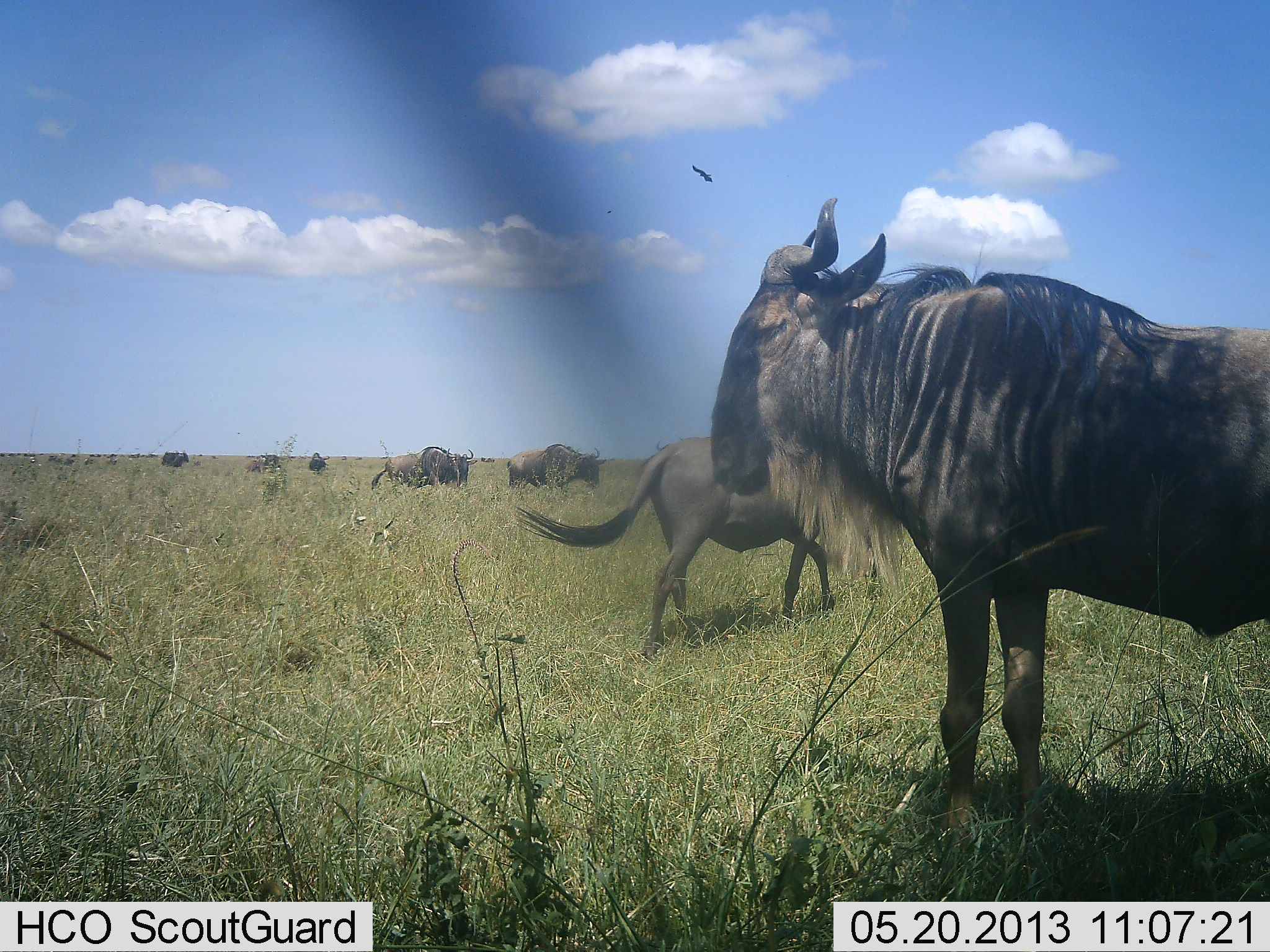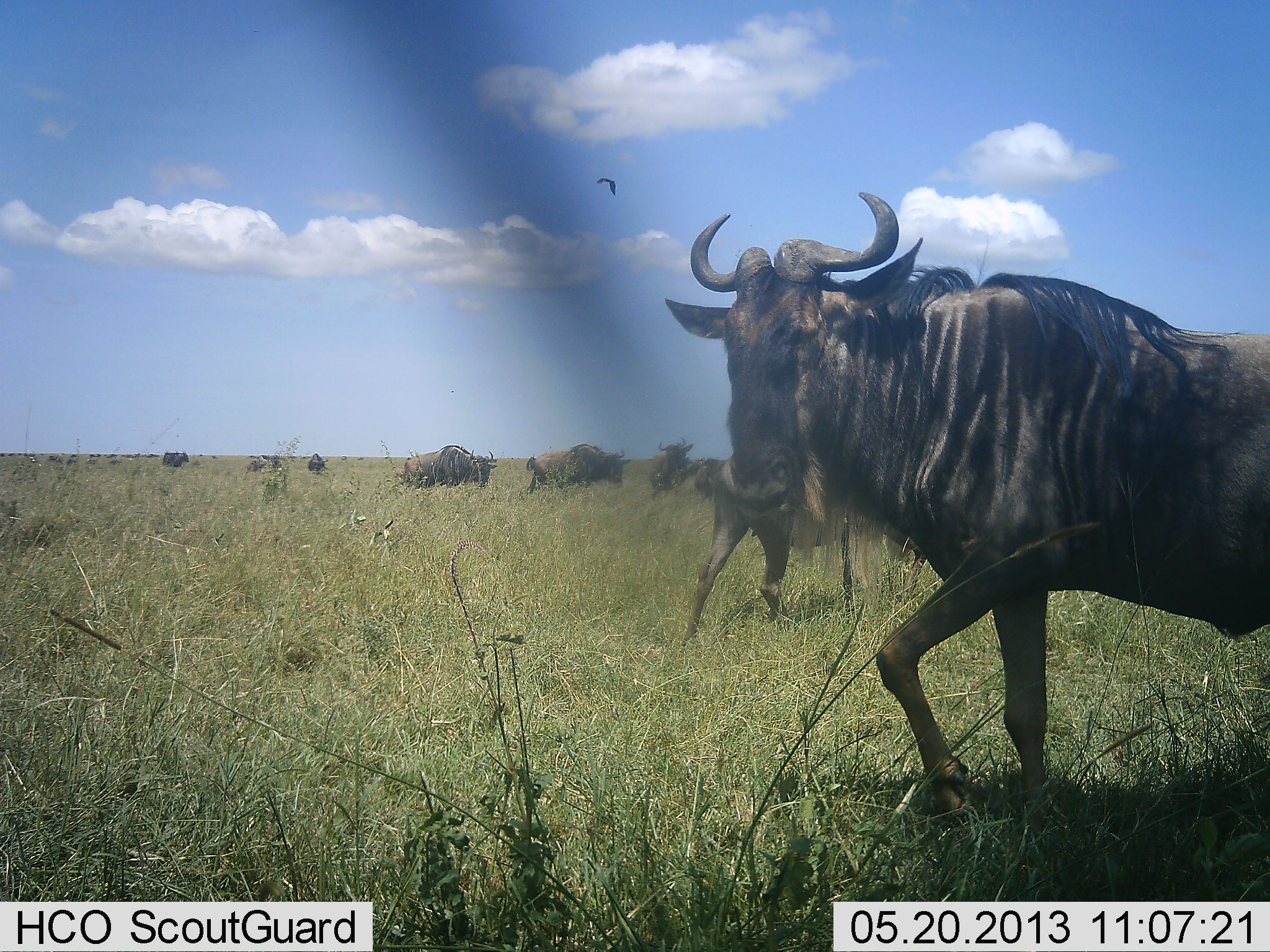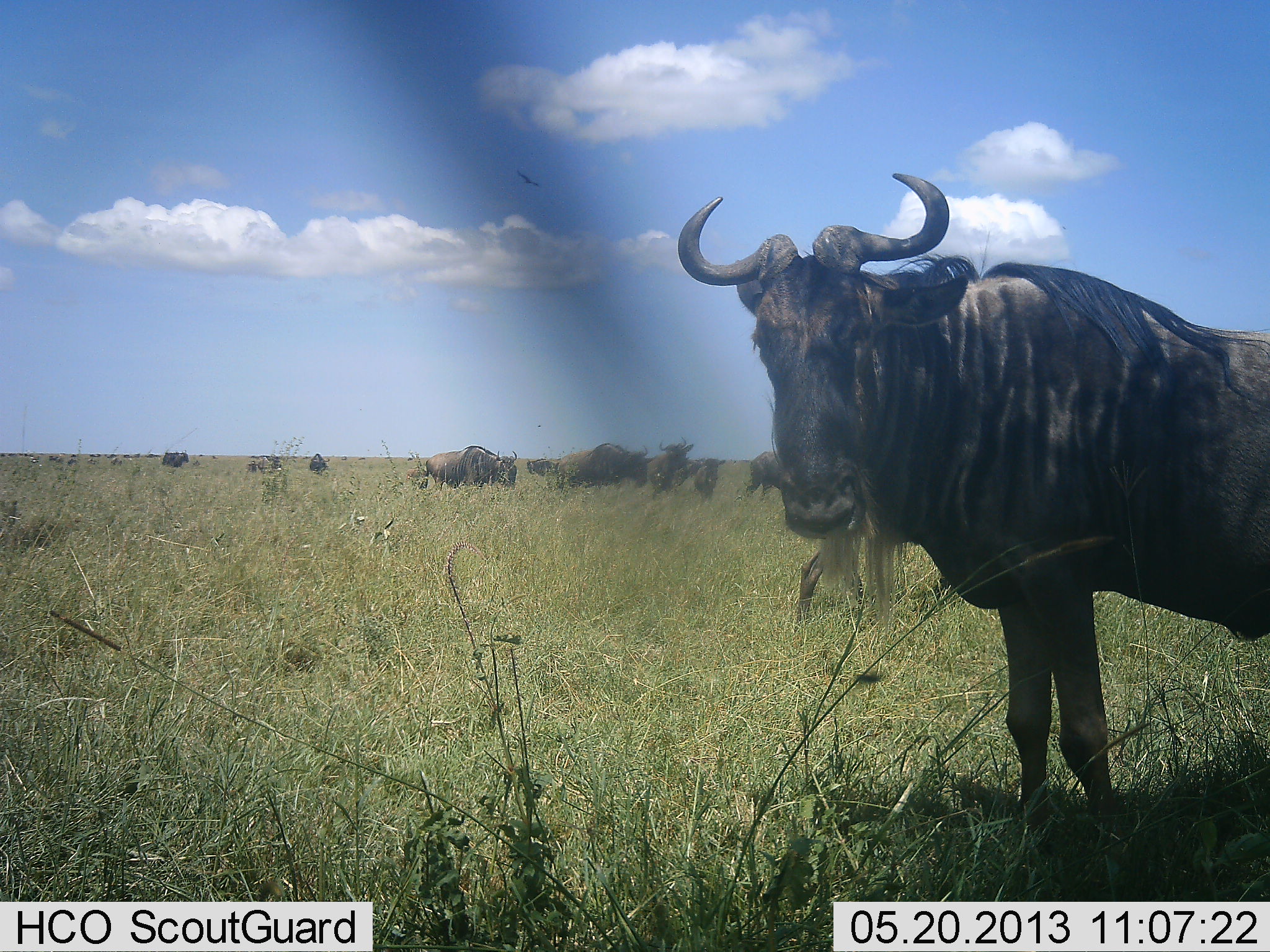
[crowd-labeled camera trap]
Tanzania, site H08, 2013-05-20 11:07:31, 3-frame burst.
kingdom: Animalia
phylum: Chordata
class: Mammalia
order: Artiodactyla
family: Bovidae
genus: Connochaetes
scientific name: Connochaetes taurinus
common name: blue wildebeest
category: wildebeest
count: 11-50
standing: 64%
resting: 9%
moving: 95%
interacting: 9%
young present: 18%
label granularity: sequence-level